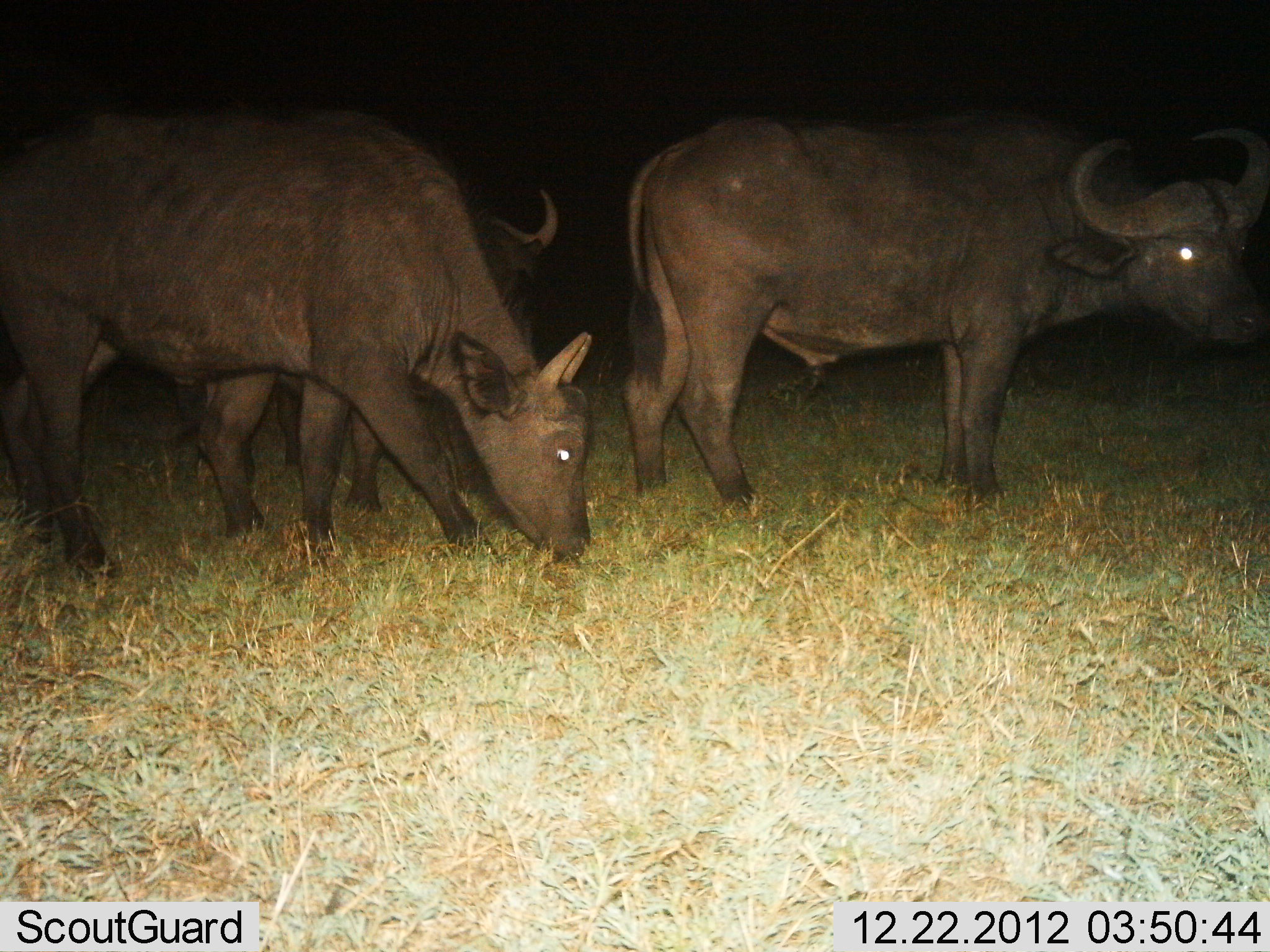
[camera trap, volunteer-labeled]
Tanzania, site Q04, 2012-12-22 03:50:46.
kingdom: Animalia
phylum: Chordata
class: Mammalia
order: Artiodactyla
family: Bovidae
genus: Syncerus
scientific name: Syncerus caffer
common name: cape buffalo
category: buffalo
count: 3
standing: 59%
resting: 6%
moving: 0%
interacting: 0%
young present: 6%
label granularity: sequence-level